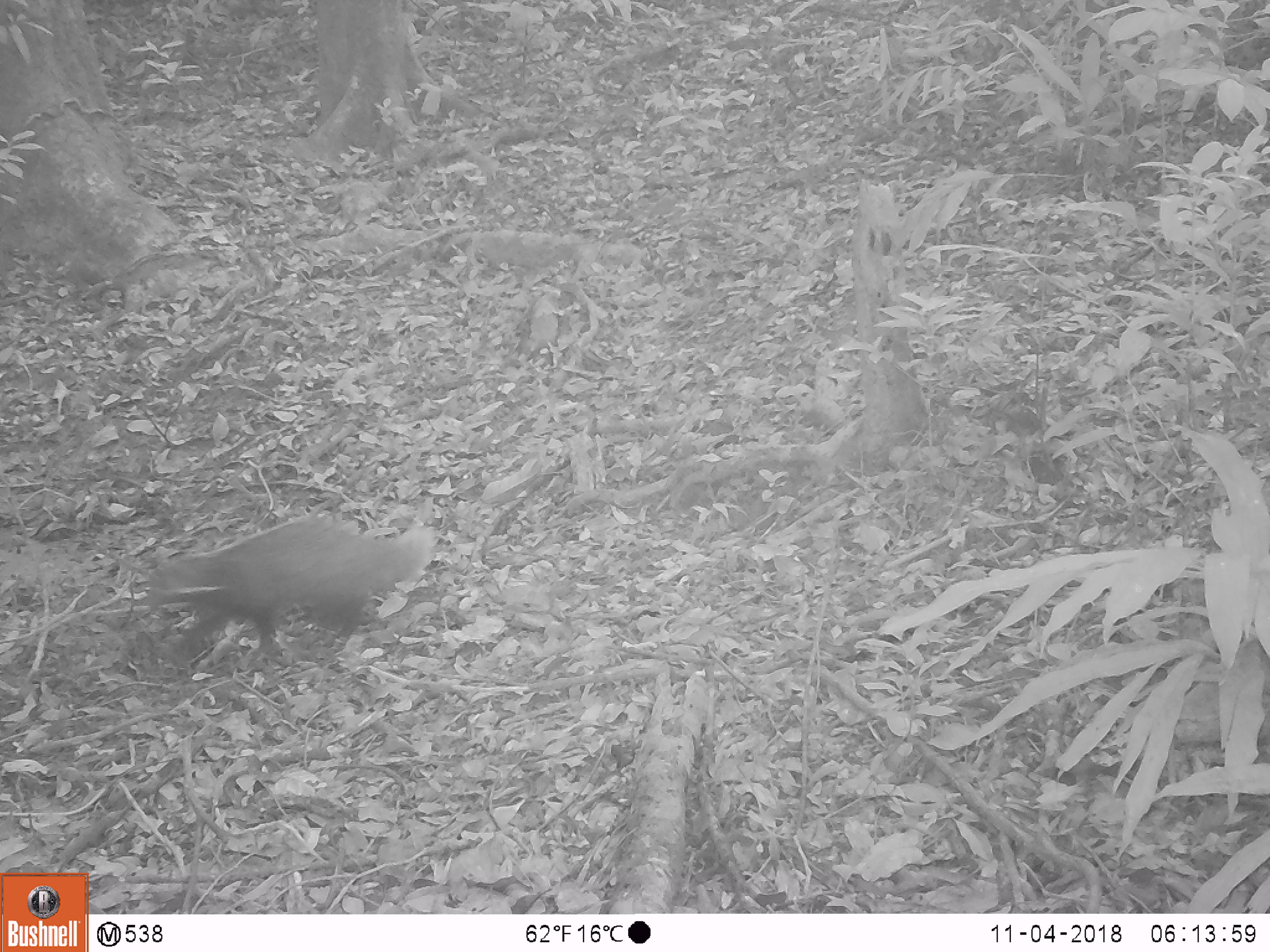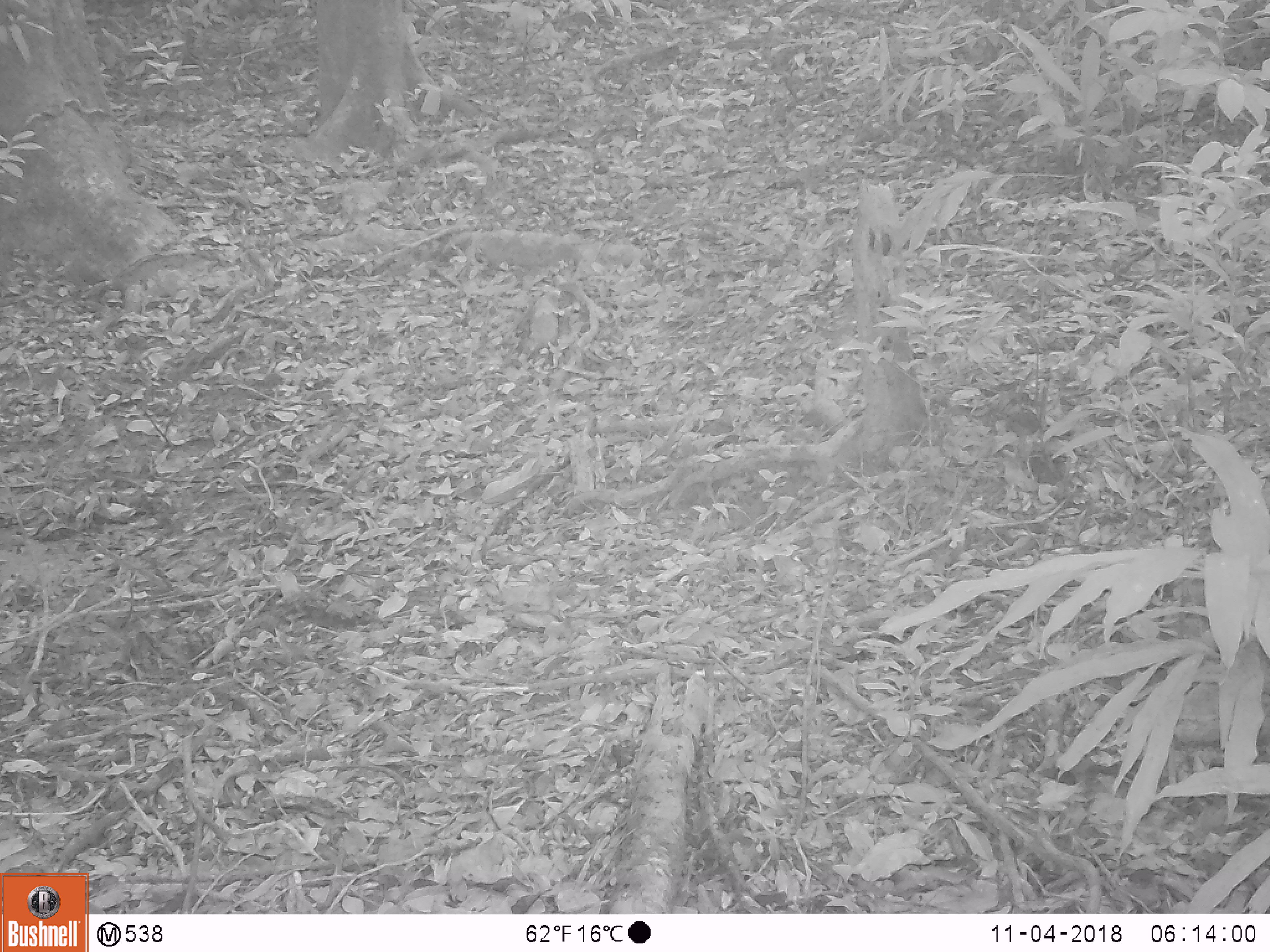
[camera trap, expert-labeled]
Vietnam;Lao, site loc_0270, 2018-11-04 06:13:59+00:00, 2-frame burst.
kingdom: Animalia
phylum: Chordata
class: Mammalia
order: Carnivora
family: Herpestidae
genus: Urva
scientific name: Urva urva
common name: crab-eating mongoose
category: crab eating mongoose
Crab eating mongoose (crab-eating mongoose) (Urva urva). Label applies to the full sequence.